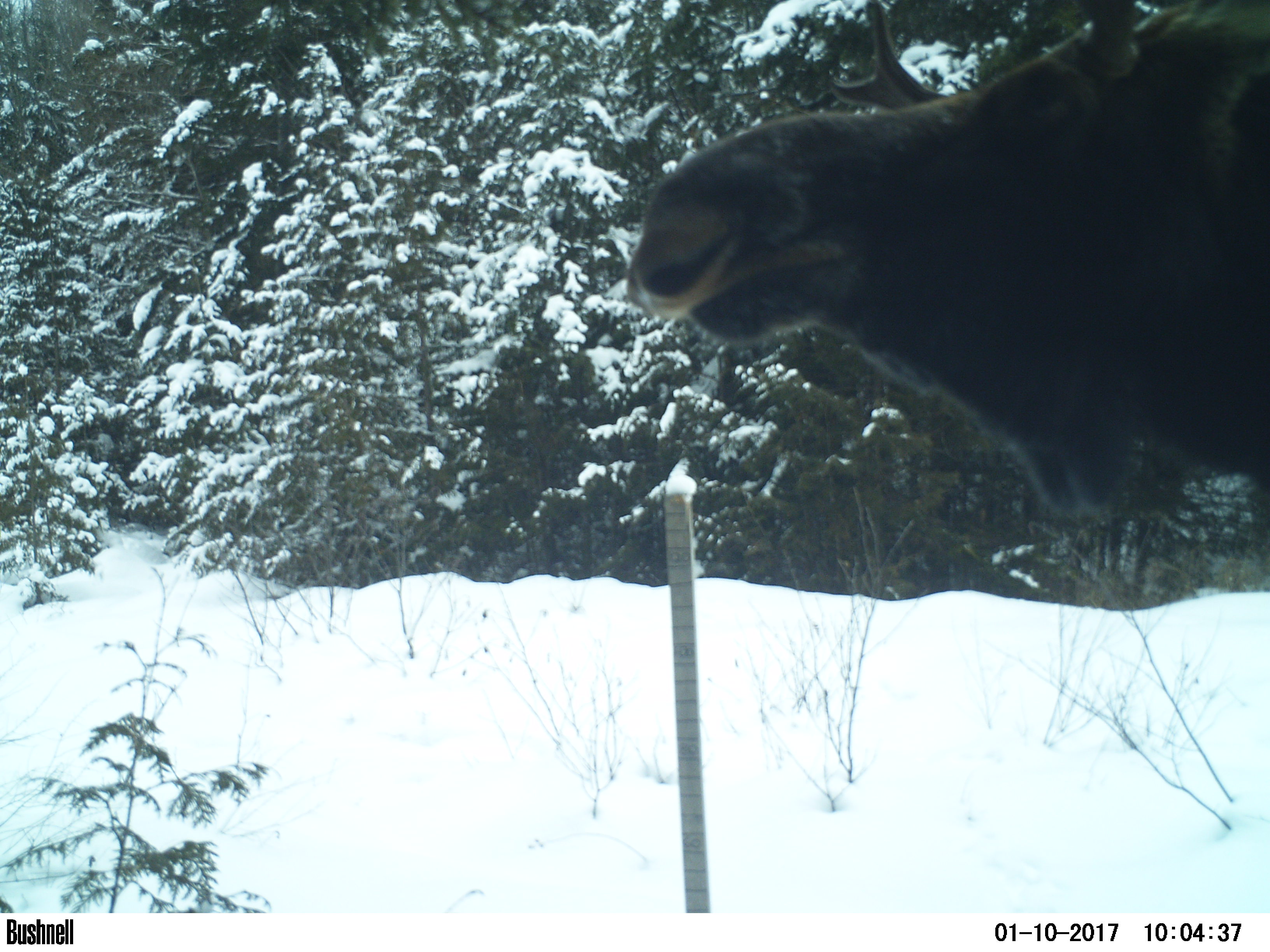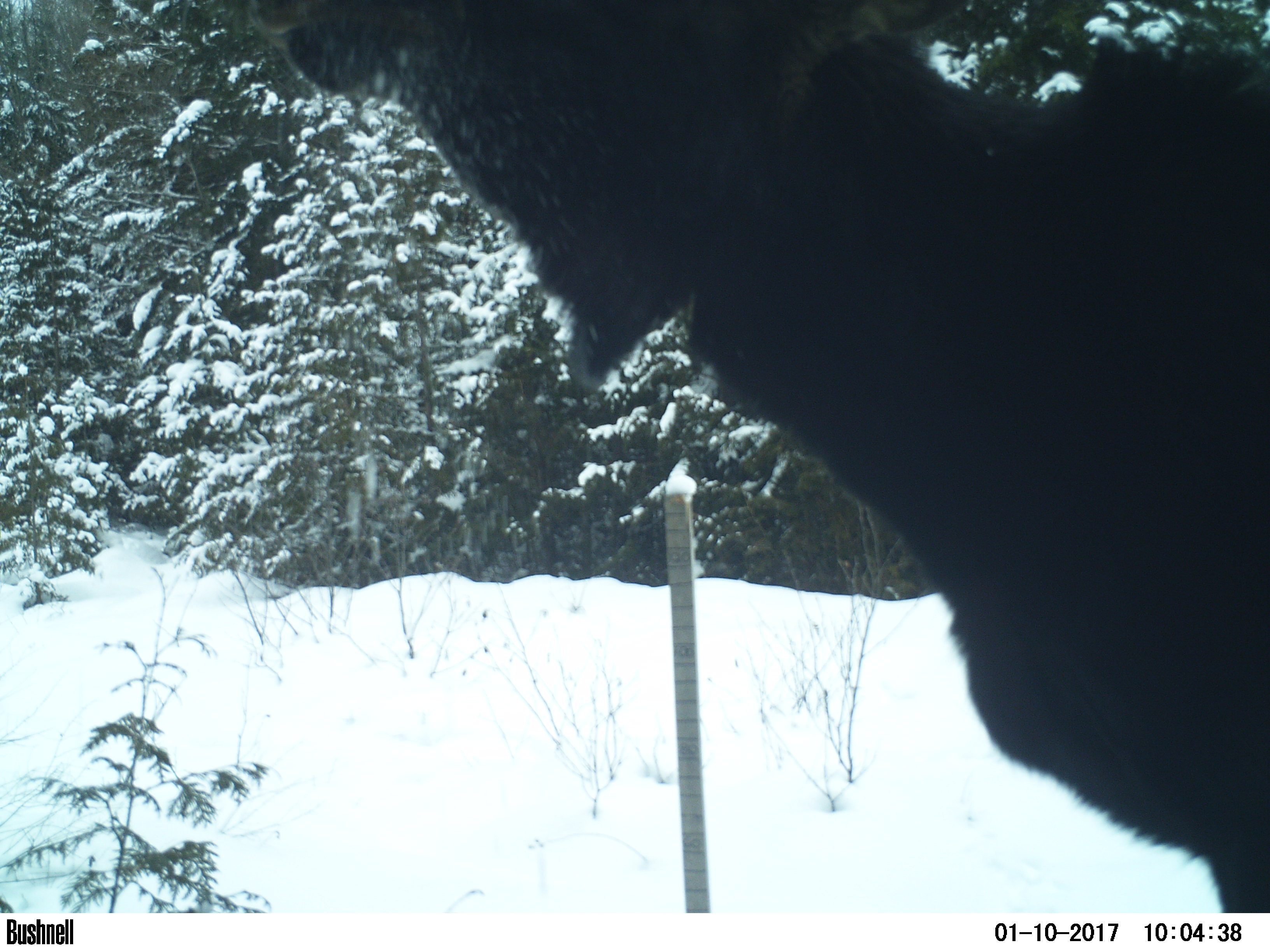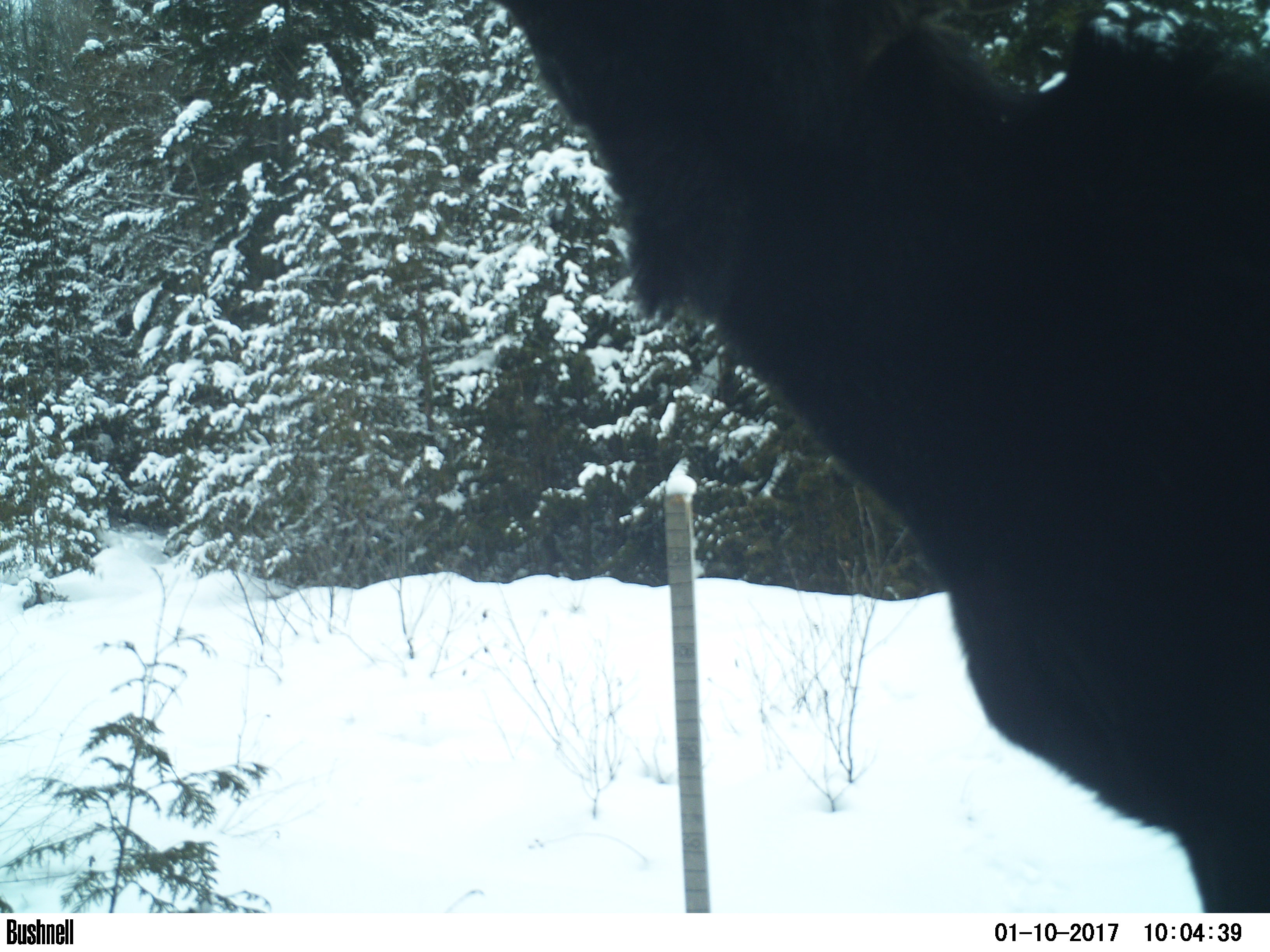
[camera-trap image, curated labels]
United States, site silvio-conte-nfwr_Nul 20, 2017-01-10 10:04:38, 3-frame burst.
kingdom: Animalia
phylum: Chordata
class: Mammalia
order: Artiodactyla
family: Cervidae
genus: Alces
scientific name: Alces alces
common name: moose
Moose (Alces alces).